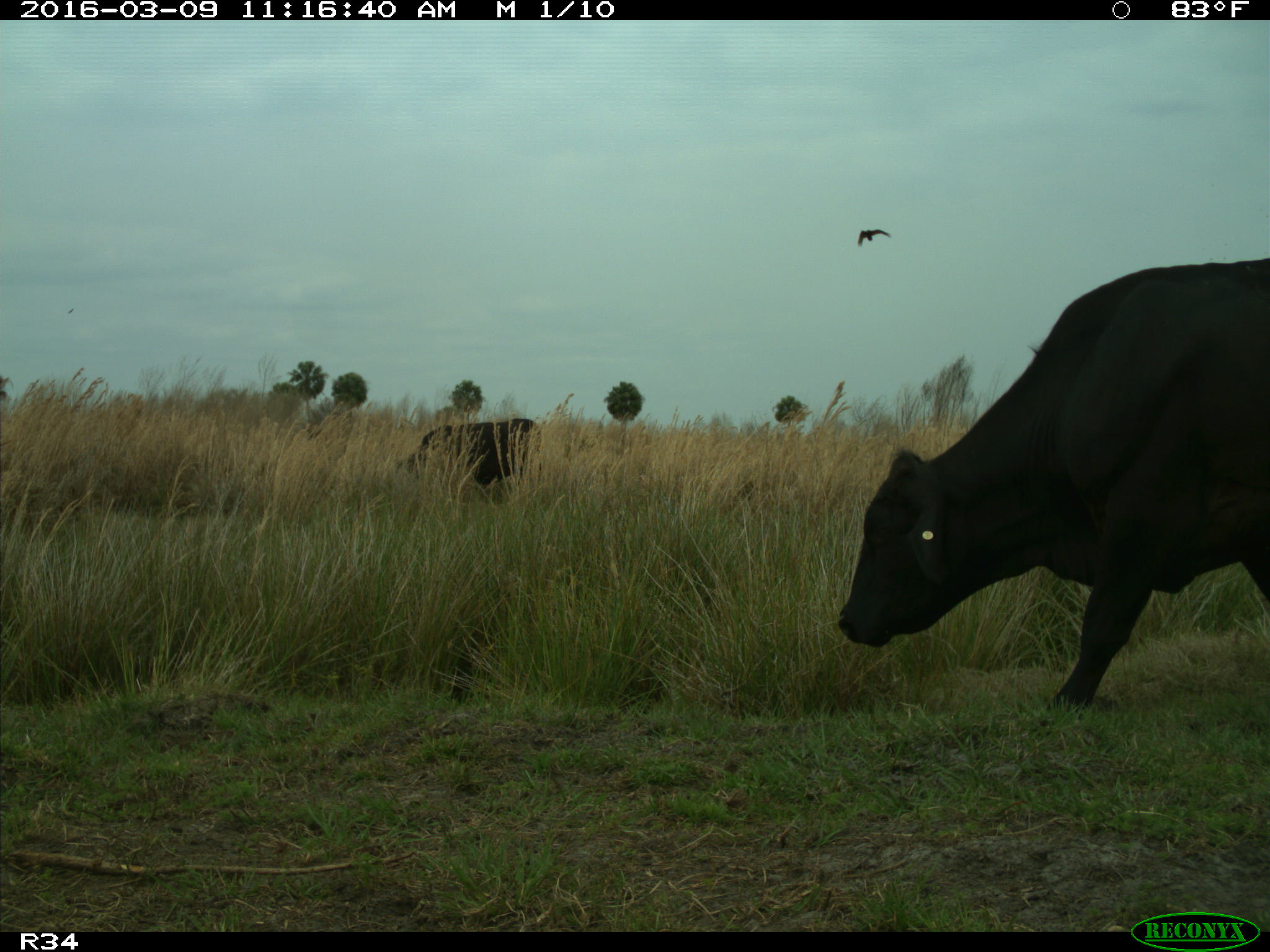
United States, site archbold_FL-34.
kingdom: Animalia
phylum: Chordata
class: Mammalia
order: Artiodactyla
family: Bovidae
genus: Bos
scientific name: Bos taurus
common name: domestic cow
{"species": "Bos taurus (domestic cow)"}